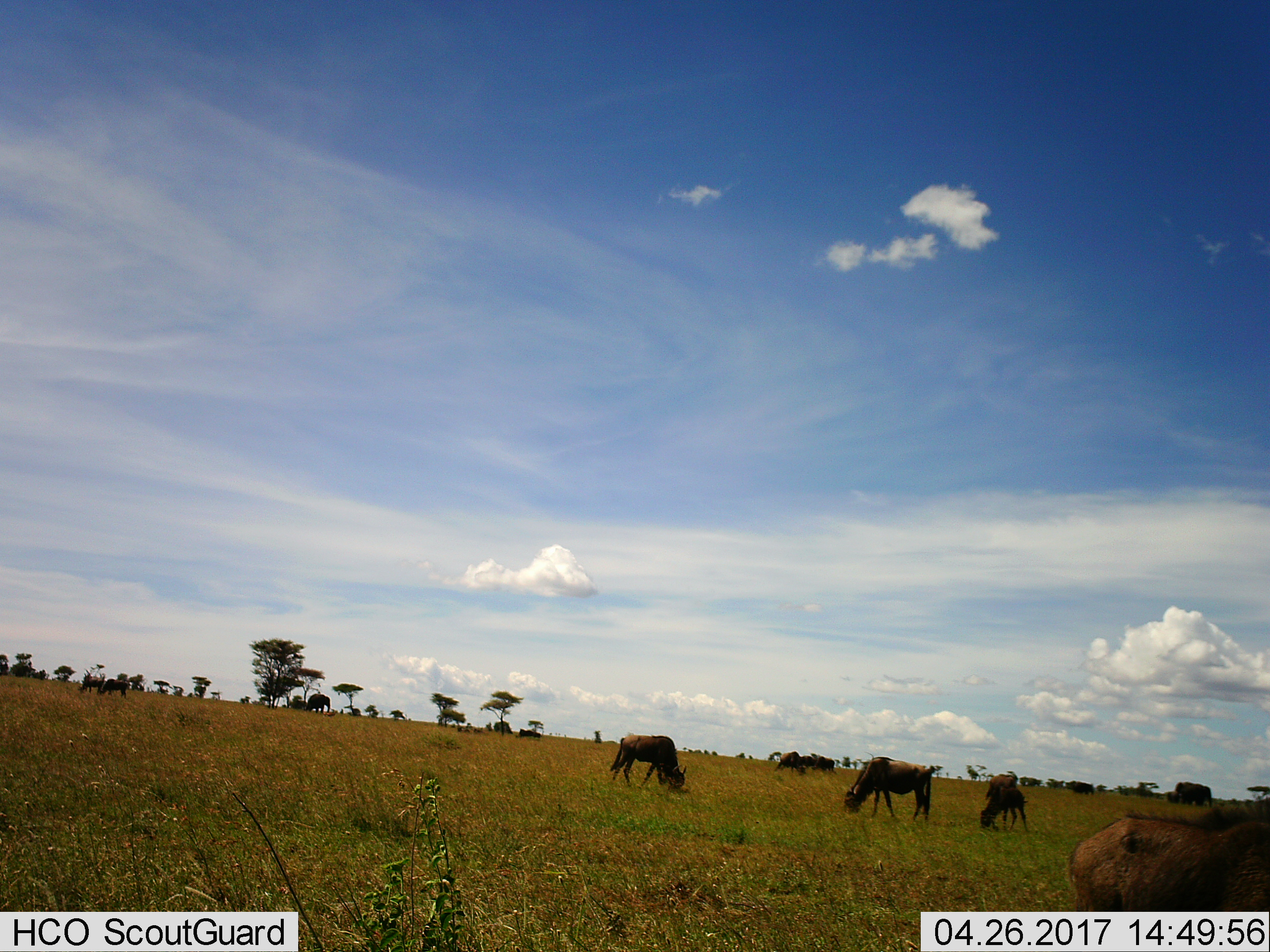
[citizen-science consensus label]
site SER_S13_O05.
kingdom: Animalia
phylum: Chordata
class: Mammalia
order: Artiodactyla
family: Bovidae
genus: Connochaetes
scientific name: Connochaetes taurinus taurinus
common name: blue wildebeest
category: wildebeestblue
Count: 10.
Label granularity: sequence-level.